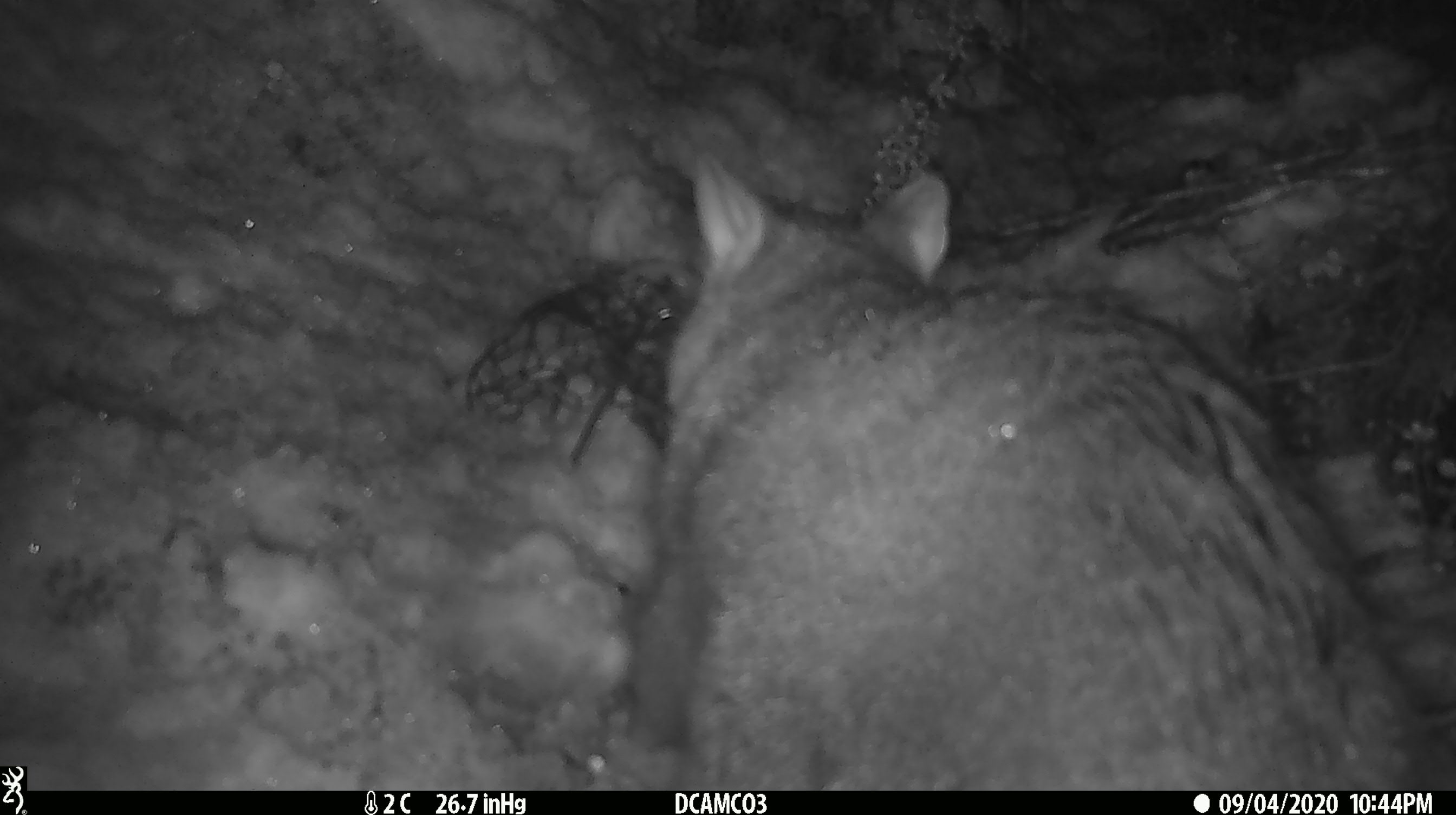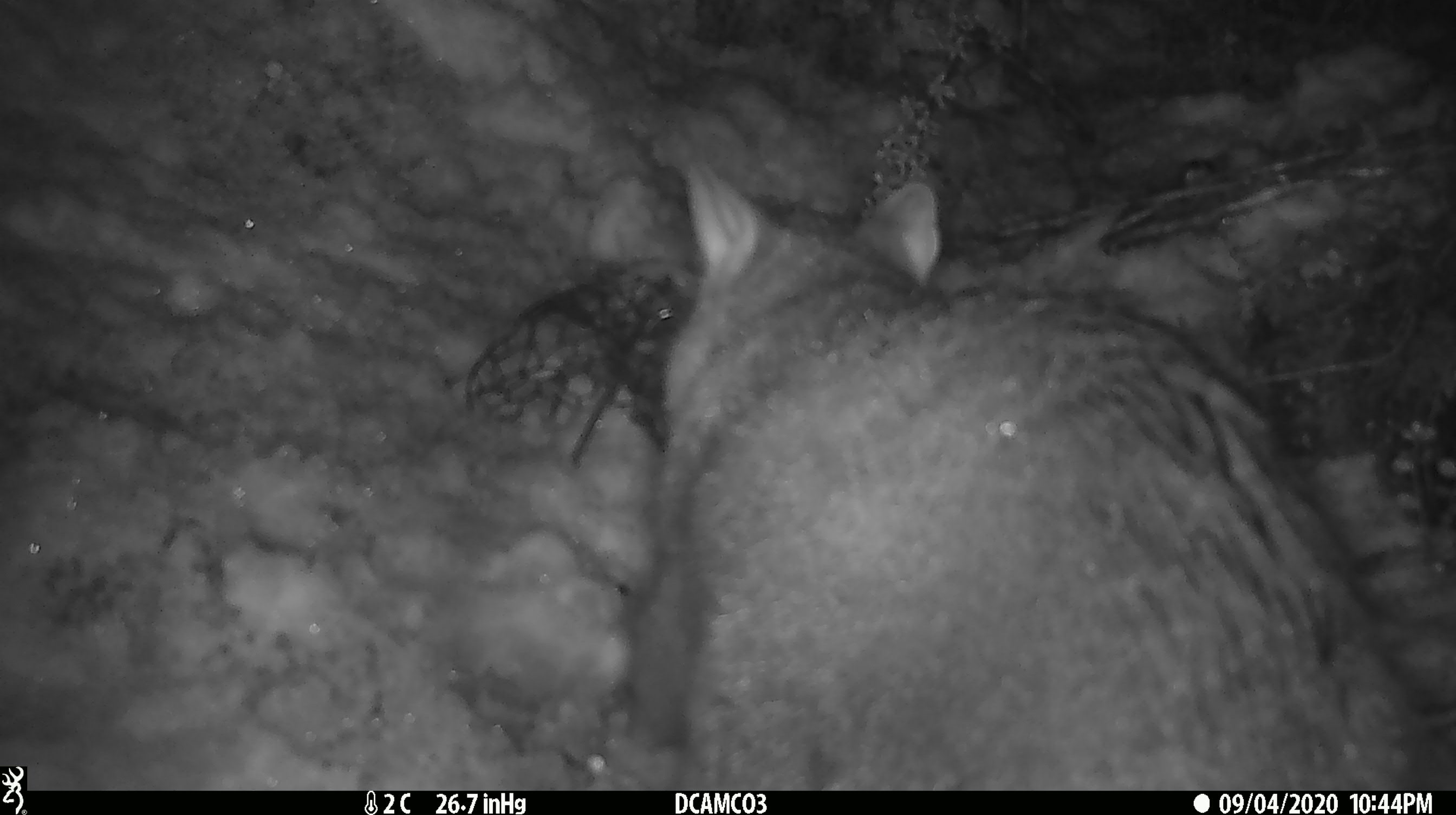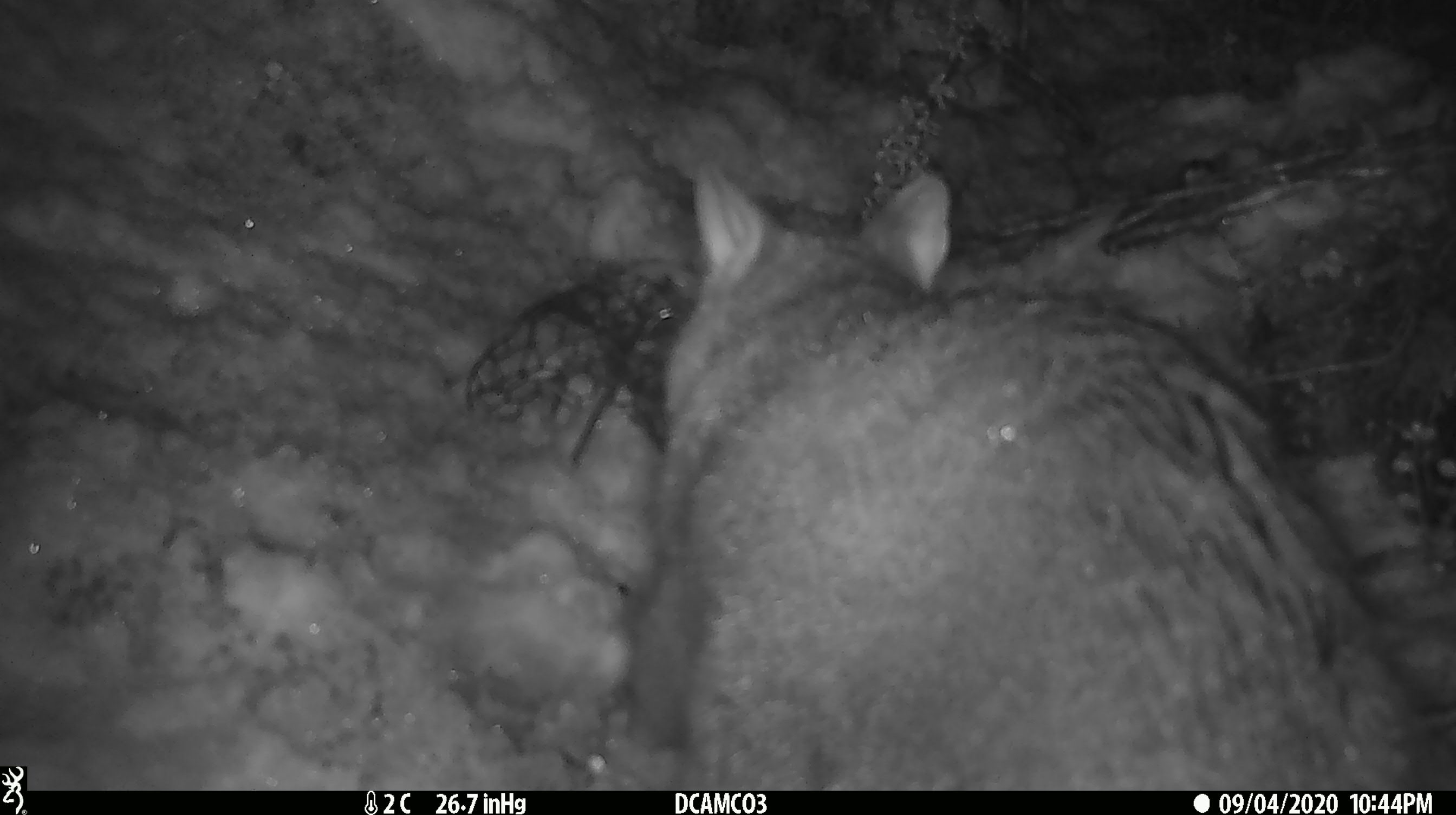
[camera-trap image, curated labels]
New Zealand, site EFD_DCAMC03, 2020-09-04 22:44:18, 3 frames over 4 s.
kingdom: Animalia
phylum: Chordata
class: Mammalia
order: Diprotodontia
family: Phalangeridae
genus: Trichosurus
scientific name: Trichosurus vulpecula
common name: common brushtail possum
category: possum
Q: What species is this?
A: Possum (common brushtail possum) (Trichosurus vulpecula).